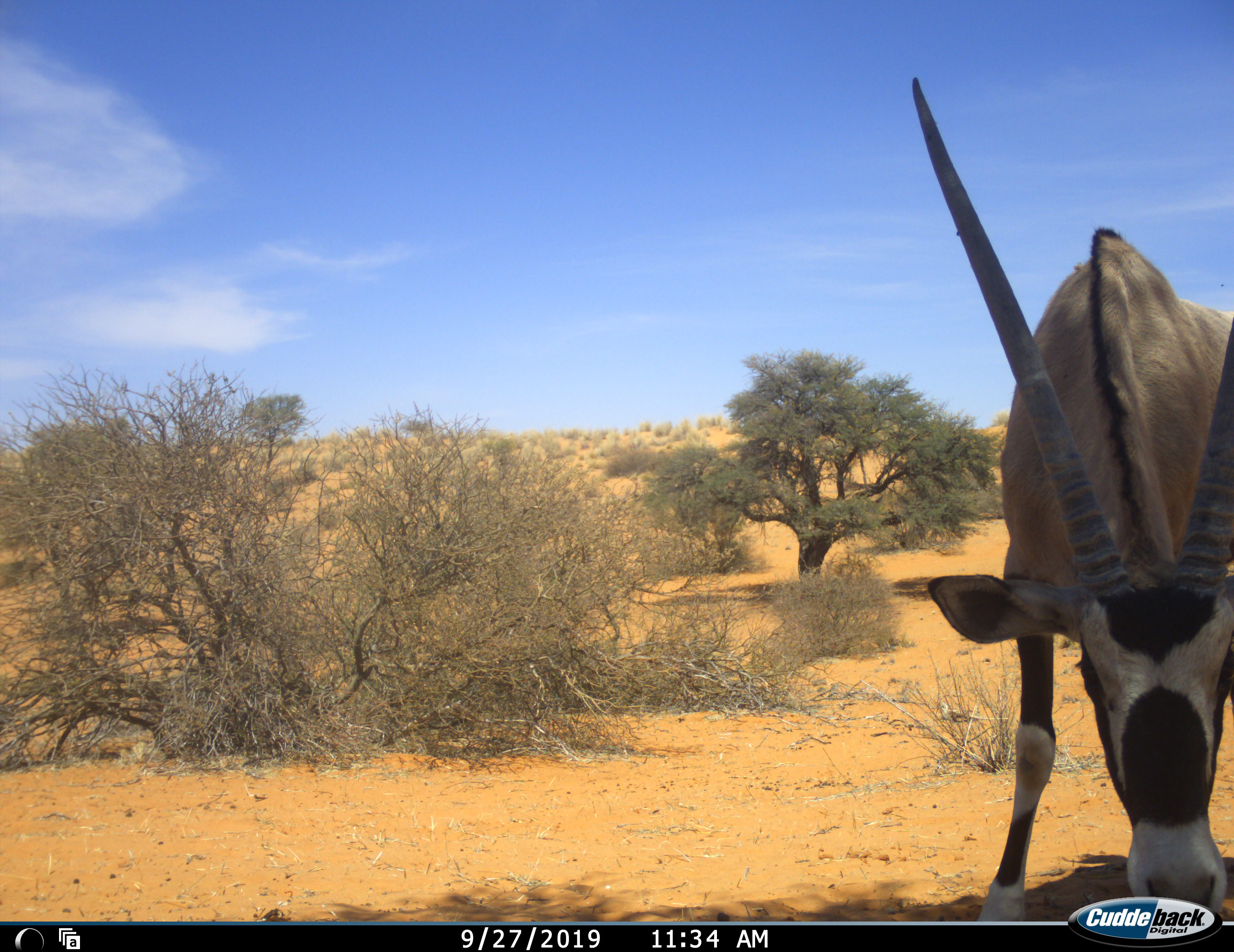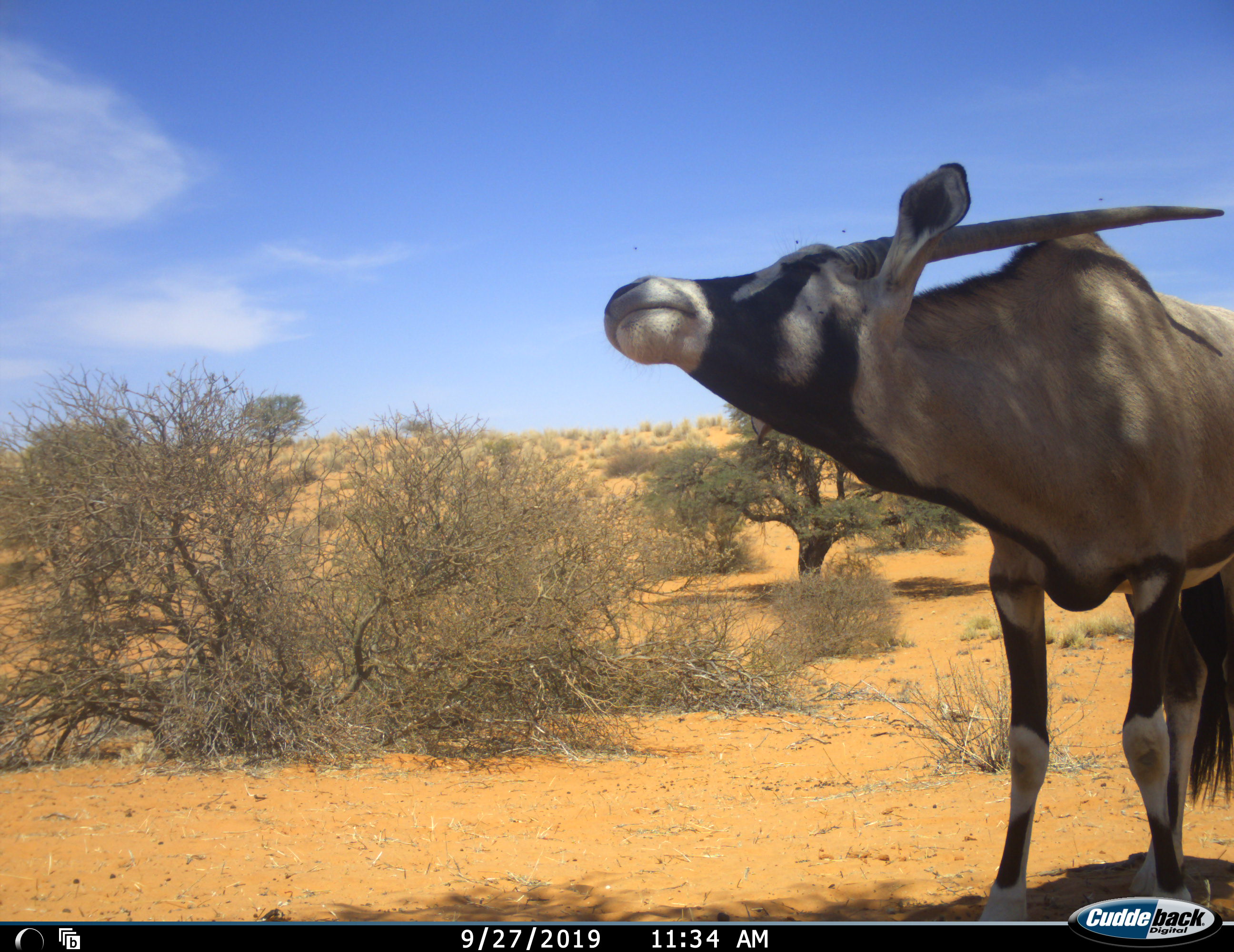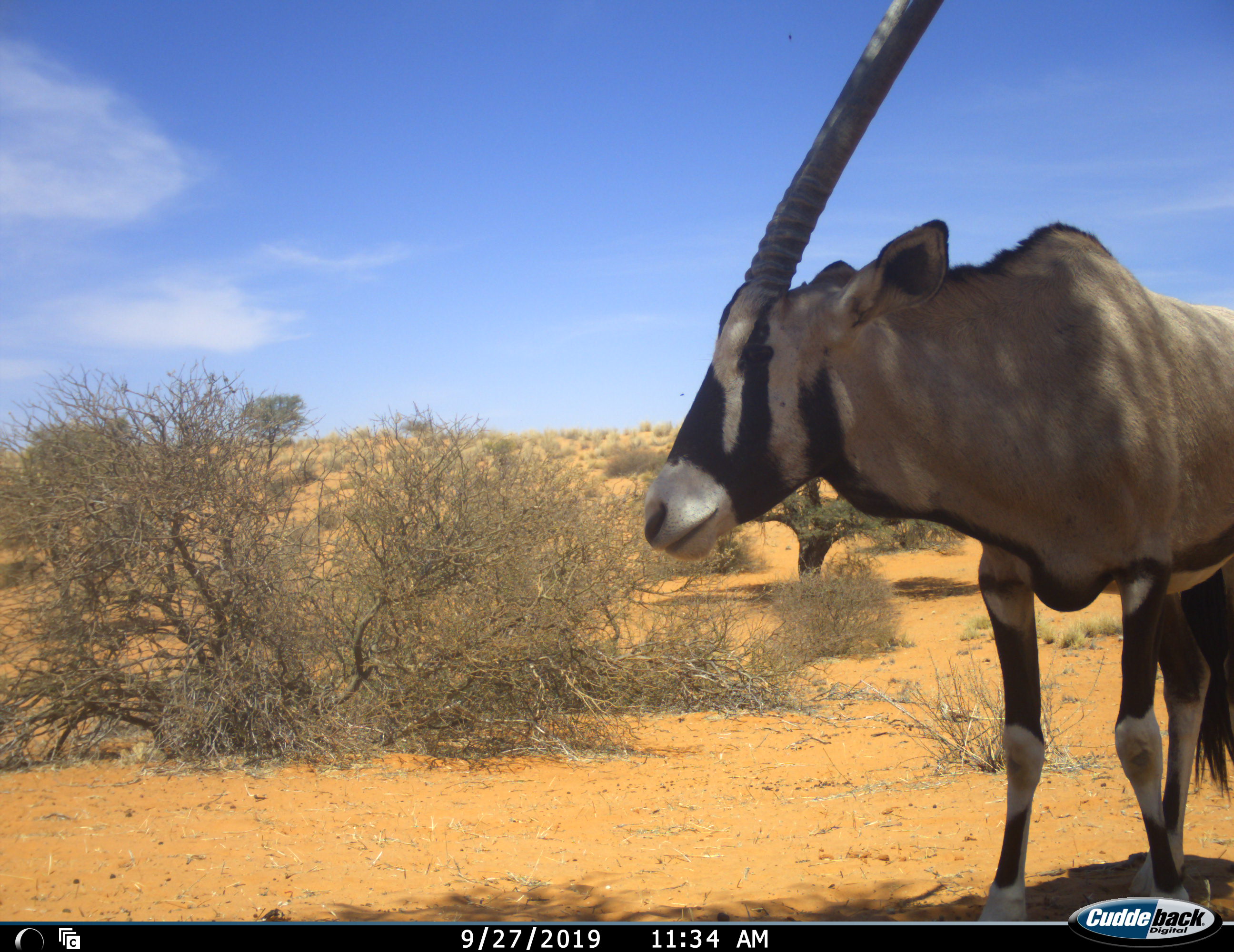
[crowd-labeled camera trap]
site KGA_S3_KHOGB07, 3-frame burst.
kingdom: Animalia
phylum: Chordata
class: Mammalia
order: Artiodactyla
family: Bovidae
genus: Oryx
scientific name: Oryx gazella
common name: gemsbok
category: oryx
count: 1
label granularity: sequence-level